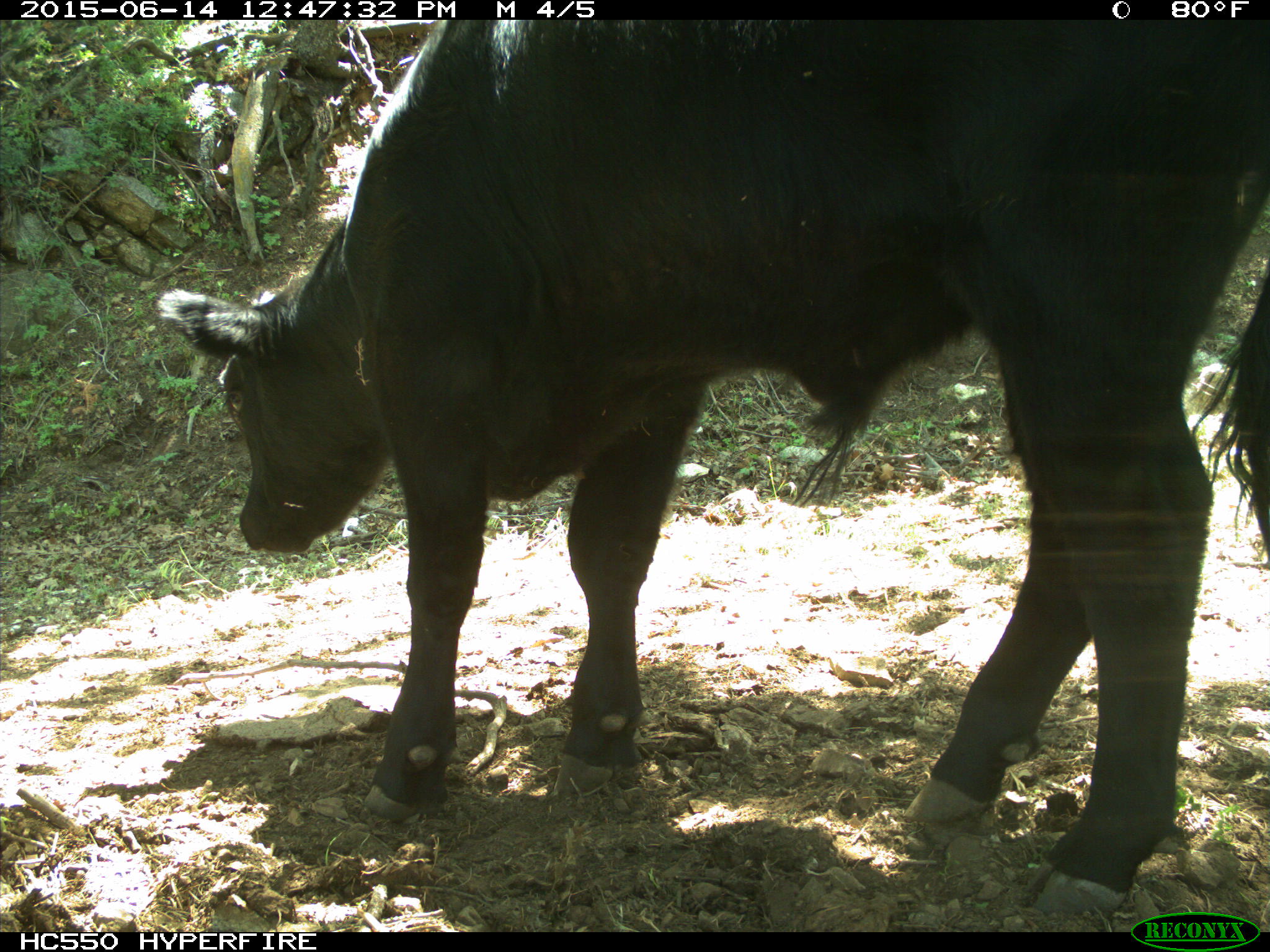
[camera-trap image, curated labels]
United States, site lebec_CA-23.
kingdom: Animalia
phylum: Chordata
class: Mammalia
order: Artiodactyla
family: Bovidae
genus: Bos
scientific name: Bos taurus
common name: domestic cow